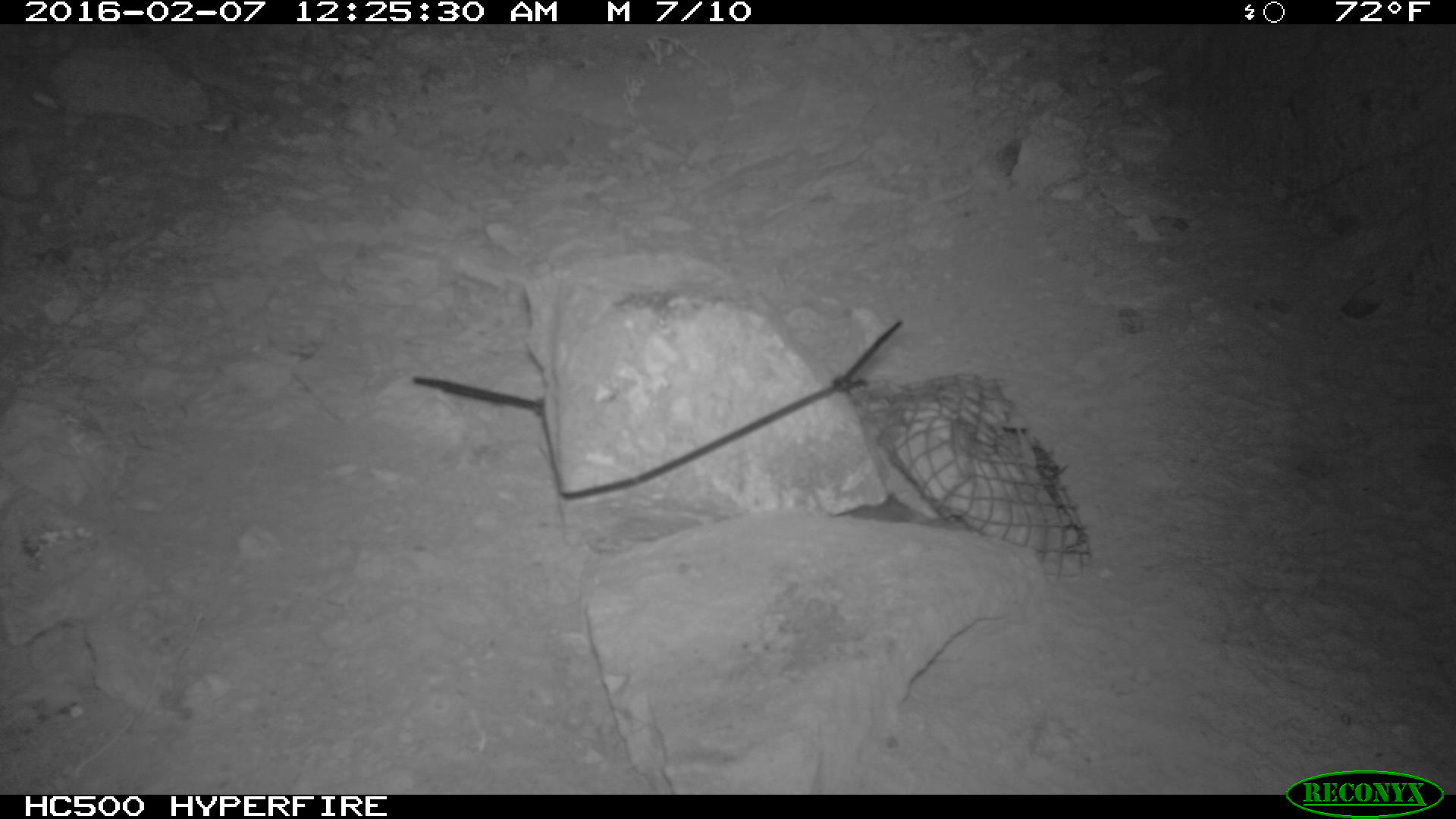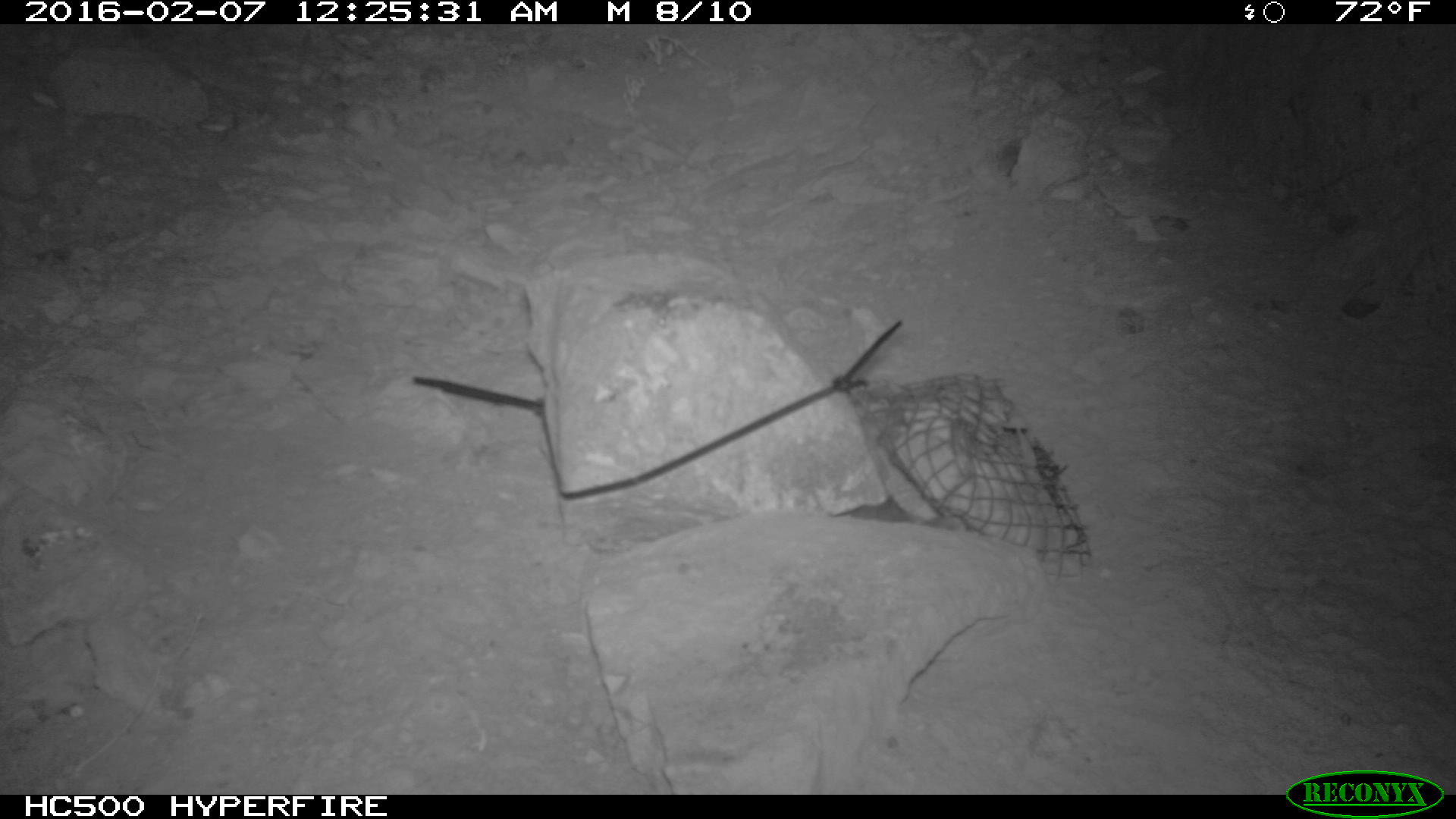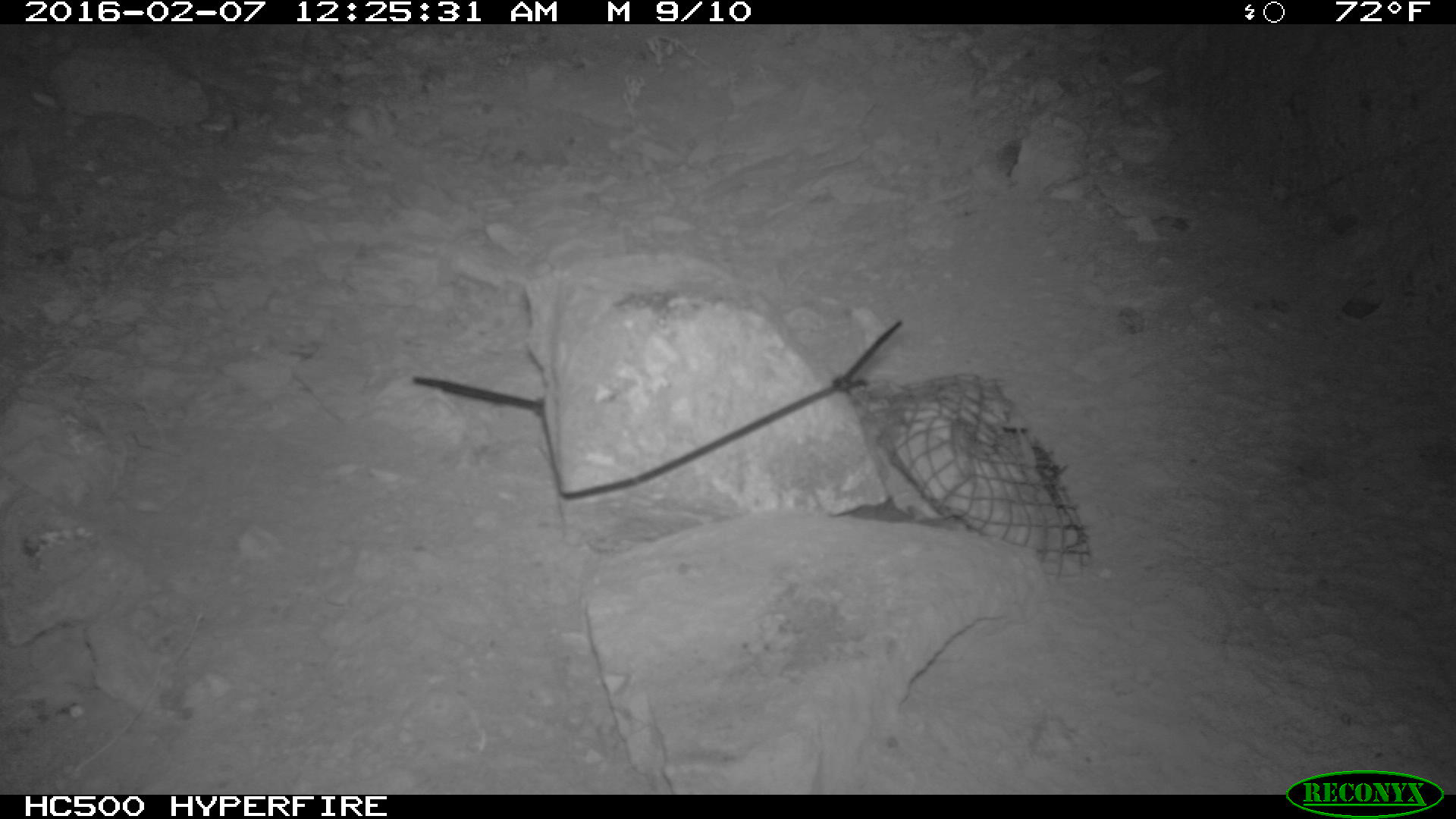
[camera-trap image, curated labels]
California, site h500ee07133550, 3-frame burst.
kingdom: Animalia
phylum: Chordata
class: Mammalia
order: Rodentia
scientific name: Rodentia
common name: rodent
Rodent (Rodentia).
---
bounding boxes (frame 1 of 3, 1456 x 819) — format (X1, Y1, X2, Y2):
rodent: (849, 493, 981, 538)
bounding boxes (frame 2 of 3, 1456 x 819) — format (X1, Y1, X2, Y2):
other: (0, 0, 1455, 818)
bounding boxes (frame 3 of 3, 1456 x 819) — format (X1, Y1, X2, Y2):
rodent: (831, 486, 954, 529)